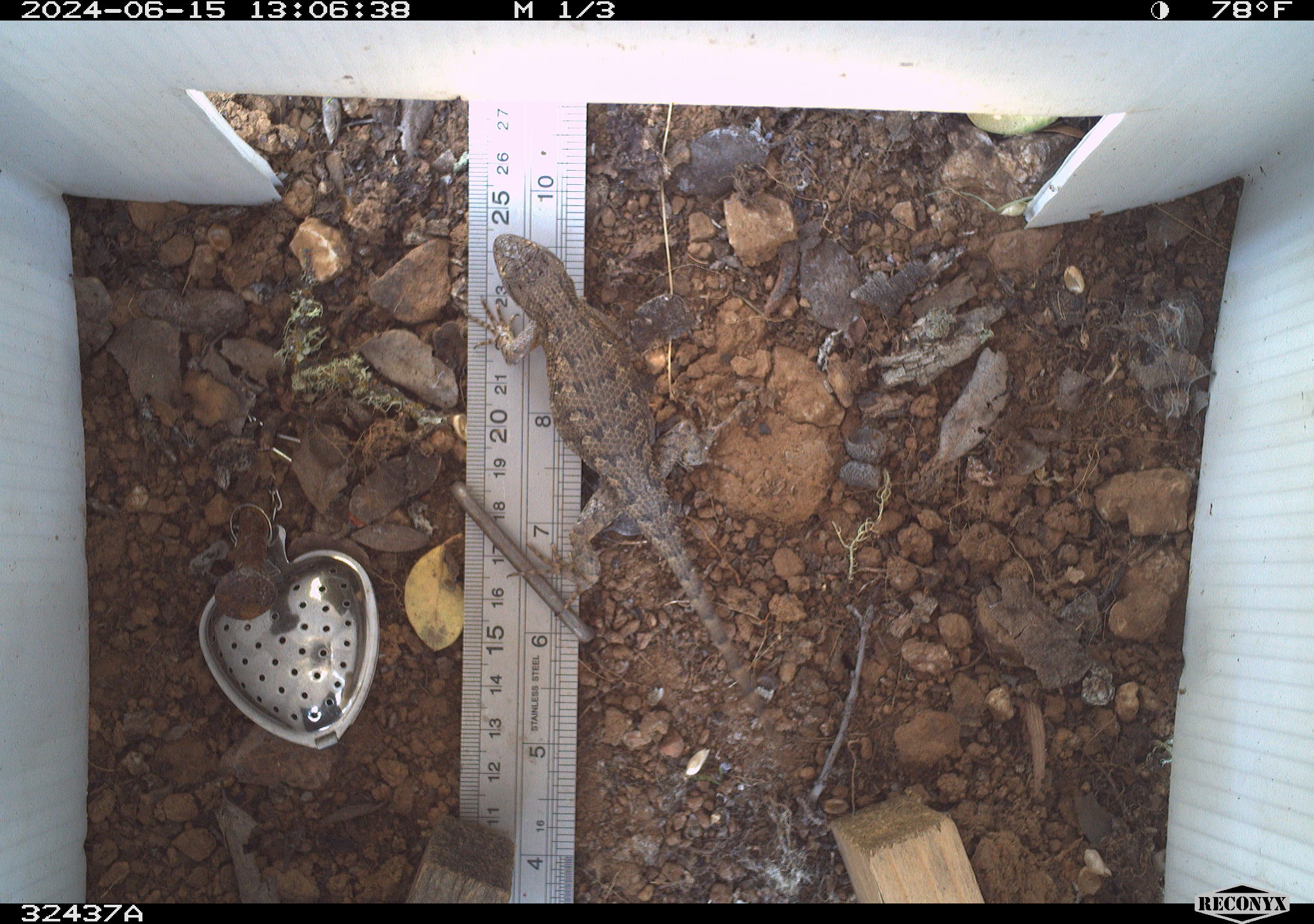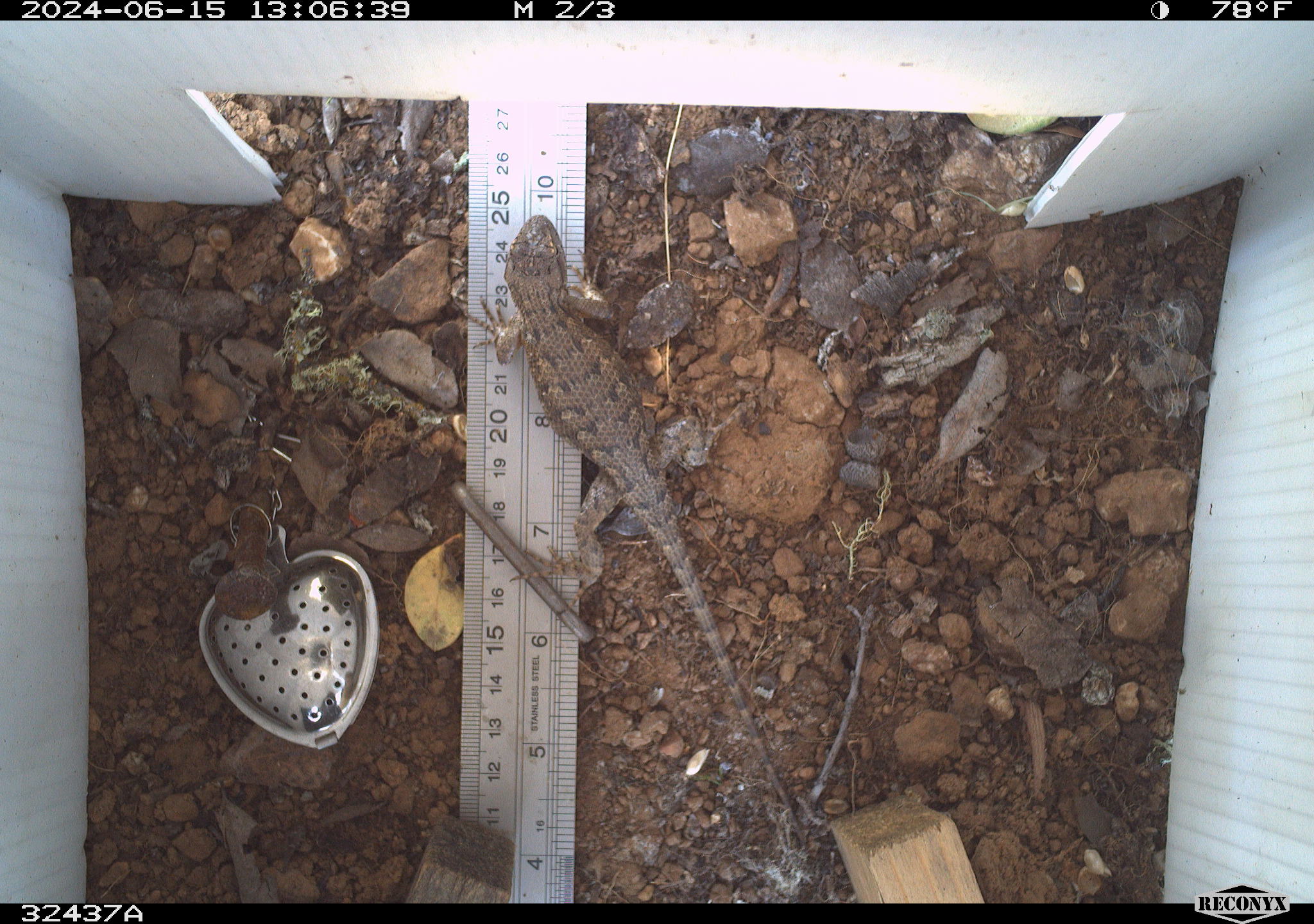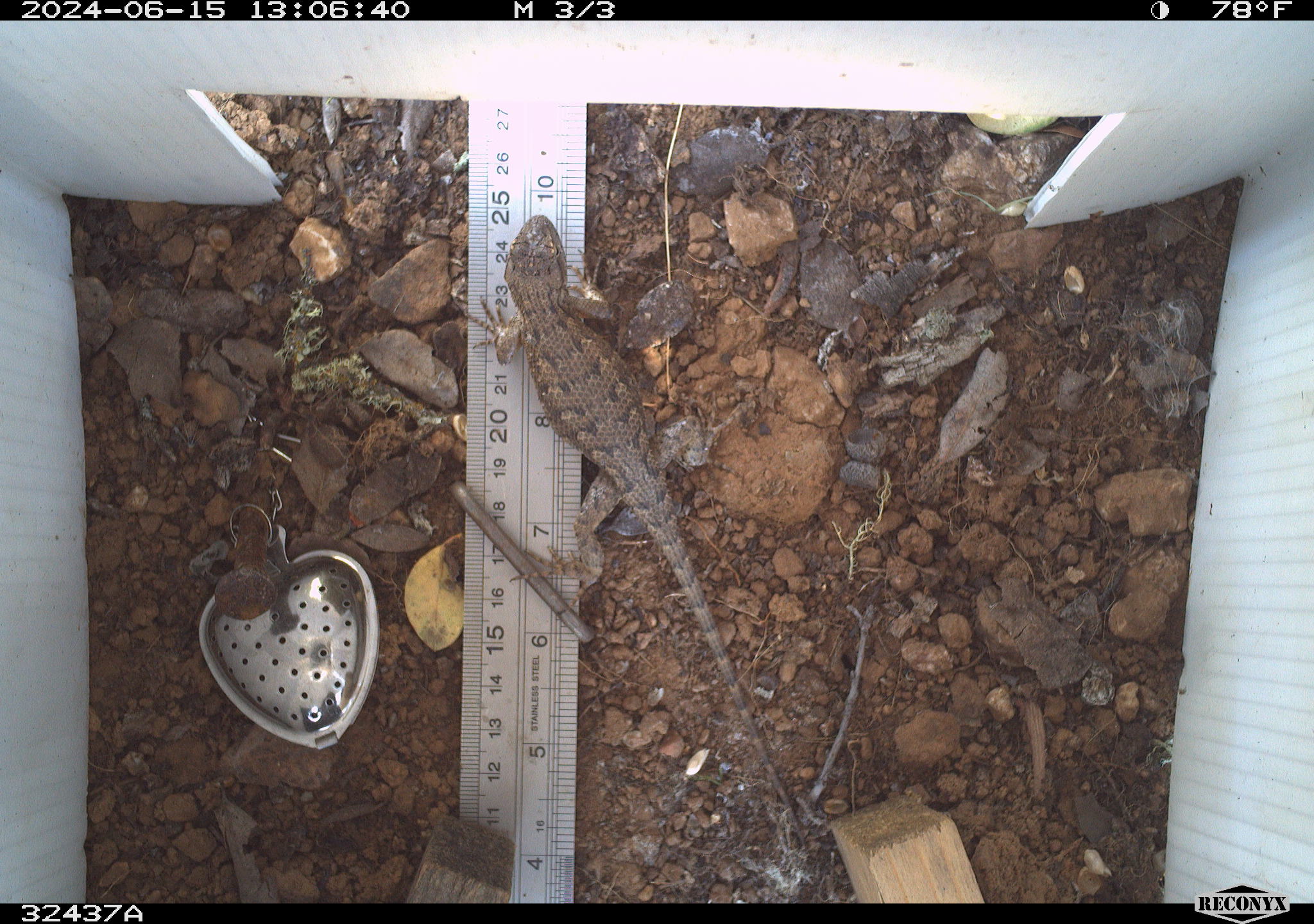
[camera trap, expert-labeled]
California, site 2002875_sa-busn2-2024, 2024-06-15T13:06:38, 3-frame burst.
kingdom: Animalia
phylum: Chordata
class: Reptilia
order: Squamata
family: Phrynosomatidae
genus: Sceloporus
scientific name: Sceloporus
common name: spiny lizards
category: sceloporus species